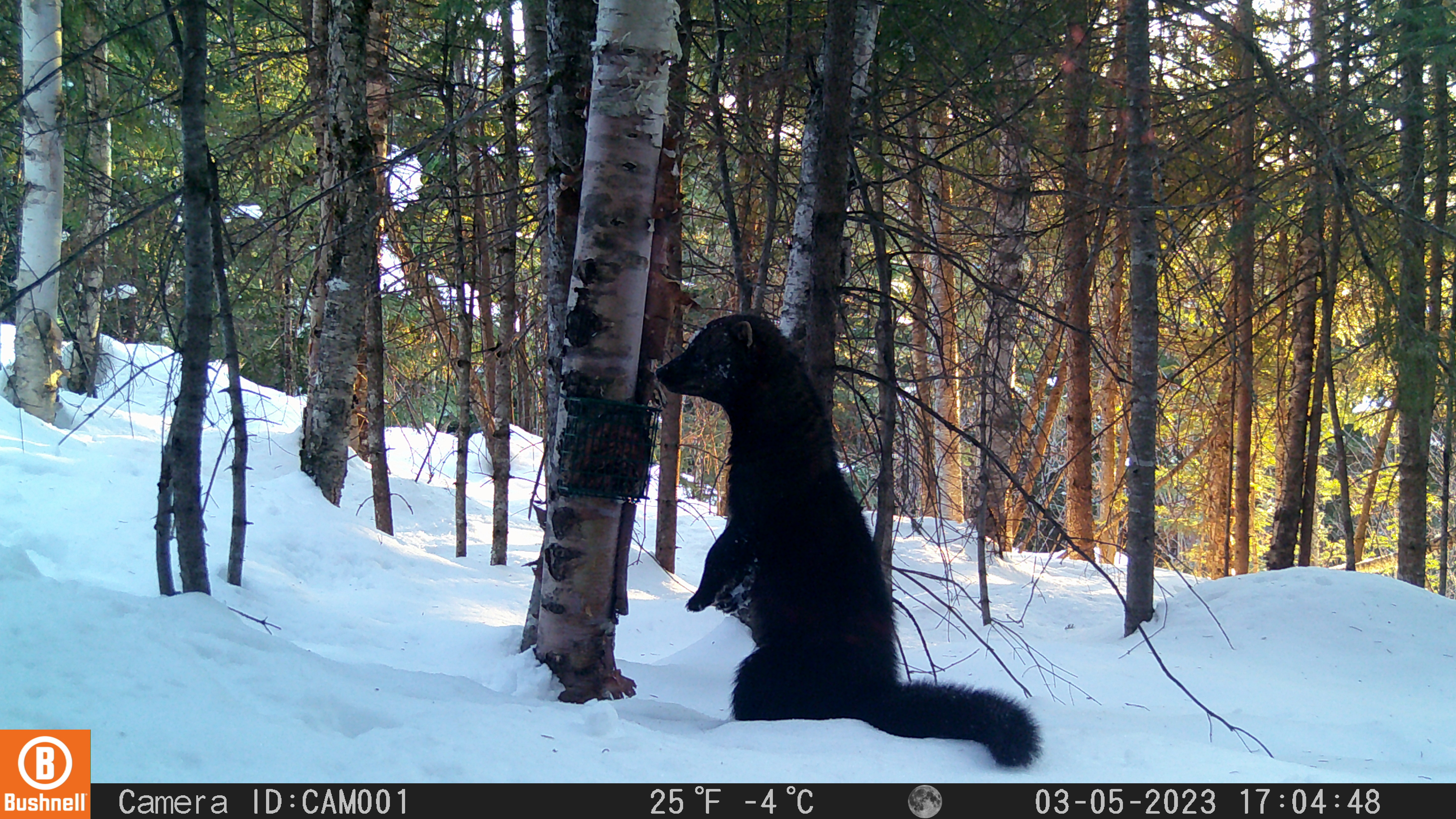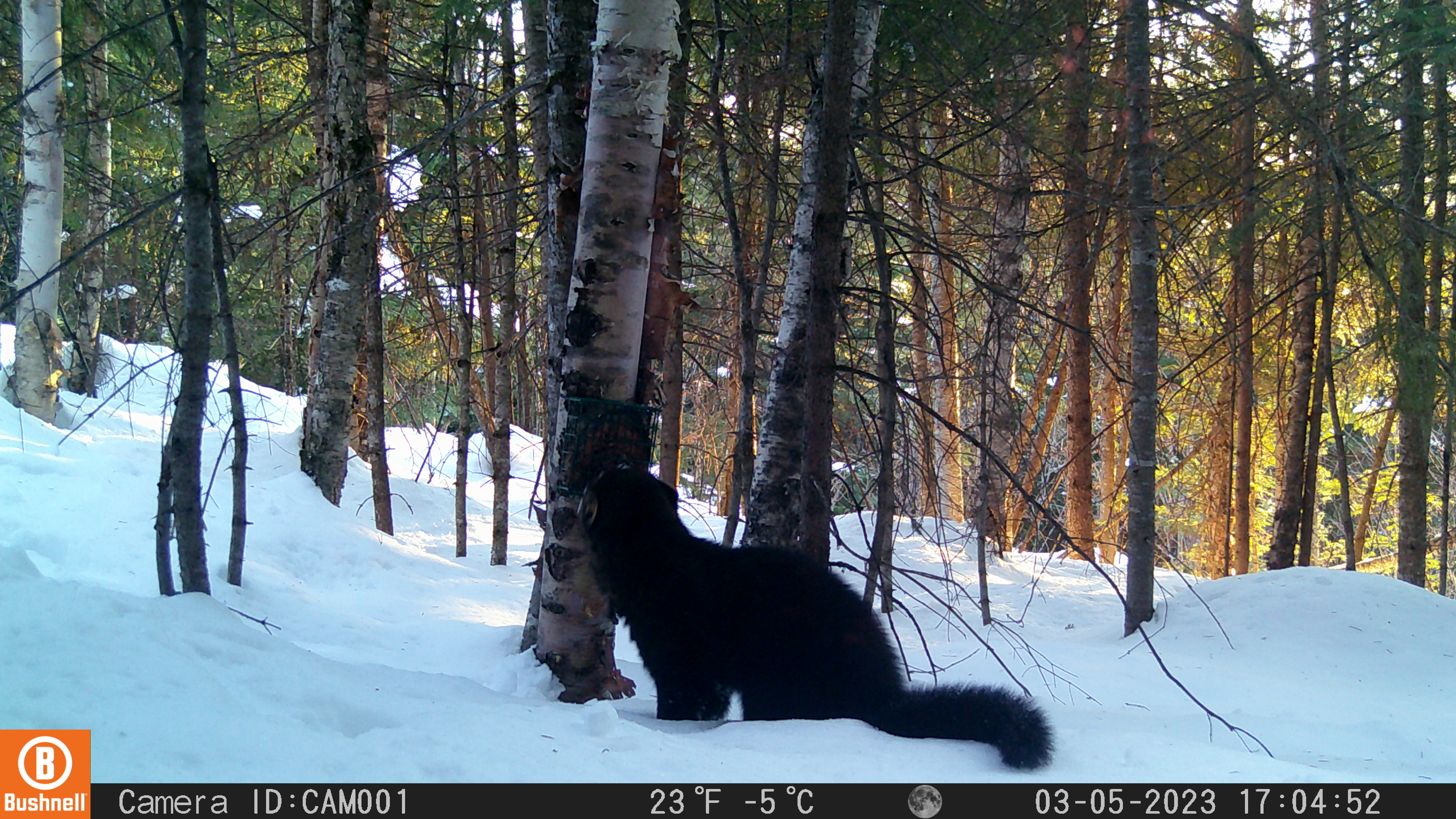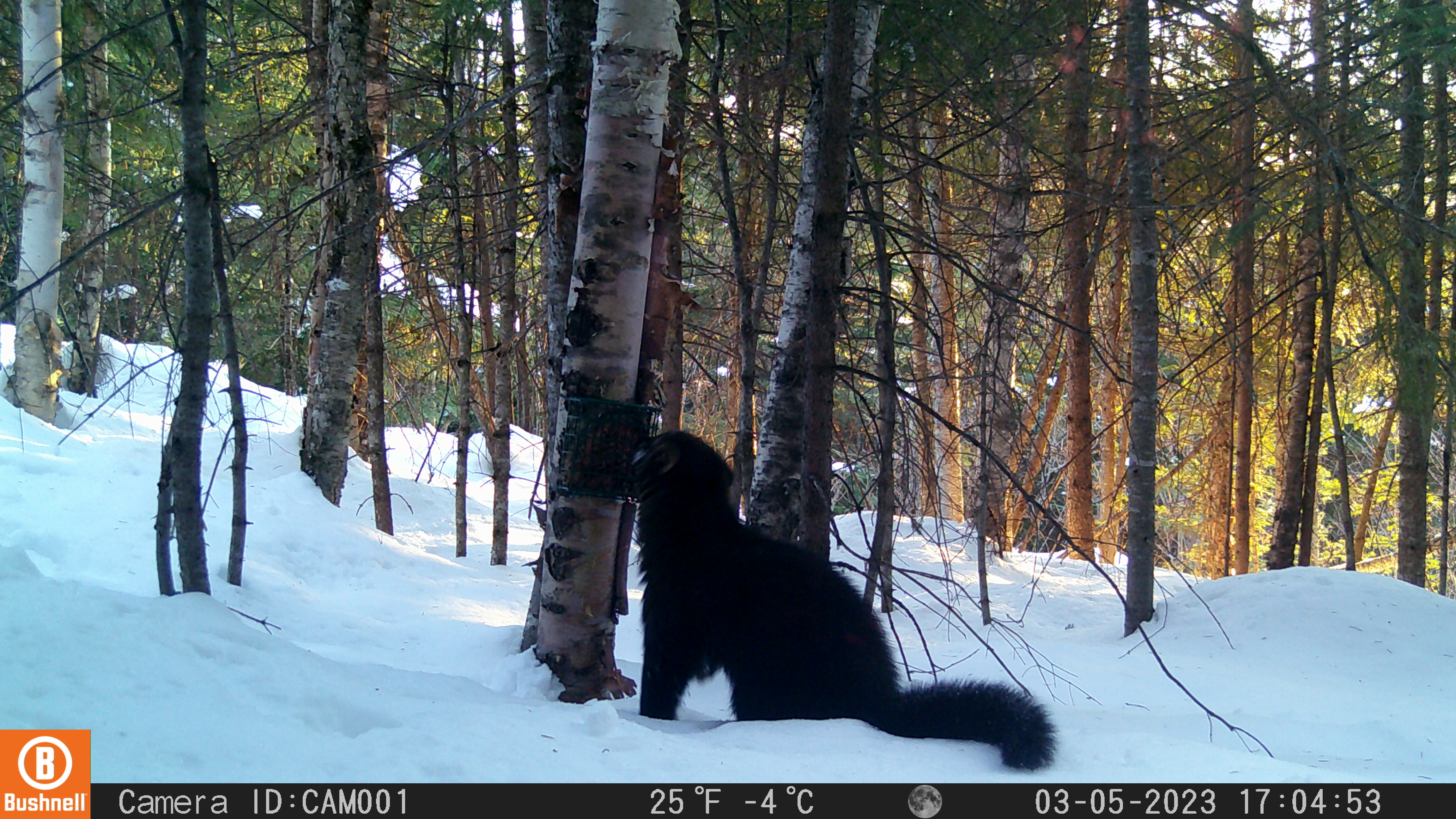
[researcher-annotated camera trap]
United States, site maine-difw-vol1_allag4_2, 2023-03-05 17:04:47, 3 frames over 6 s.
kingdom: Animalia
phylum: Chordata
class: Mammalia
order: Carnivora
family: Mustelidae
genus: Pekania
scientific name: Pekania pennanti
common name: fisher